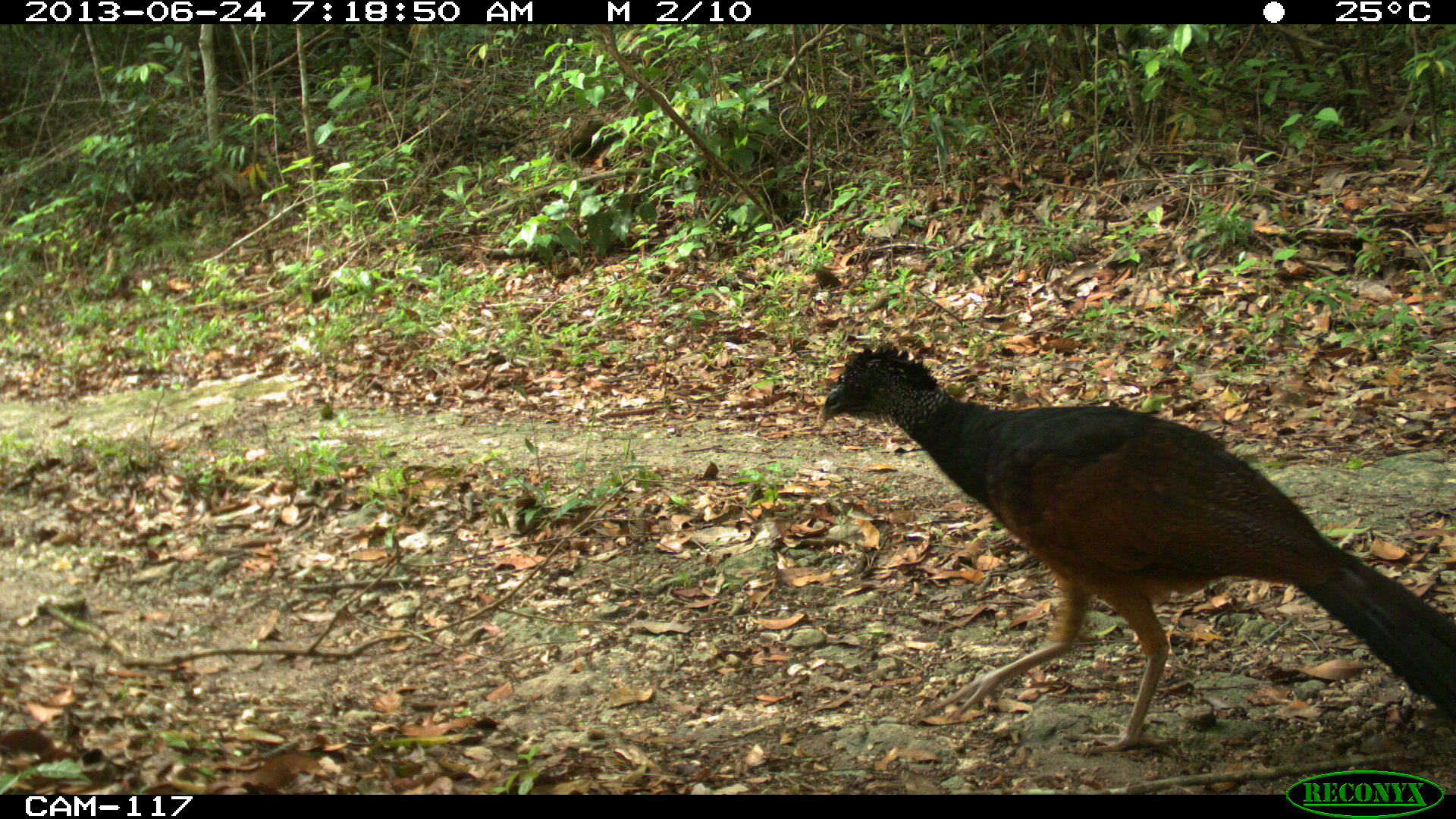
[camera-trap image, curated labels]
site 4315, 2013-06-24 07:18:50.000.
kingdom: Animalia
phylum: Chordata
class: Aves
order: Galliformes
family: Cracidae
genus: Crax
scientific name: Crax rubra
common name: great curassow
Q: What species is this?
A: Crax rubra (great curassow).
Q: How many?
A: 1.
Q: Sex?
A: Female.